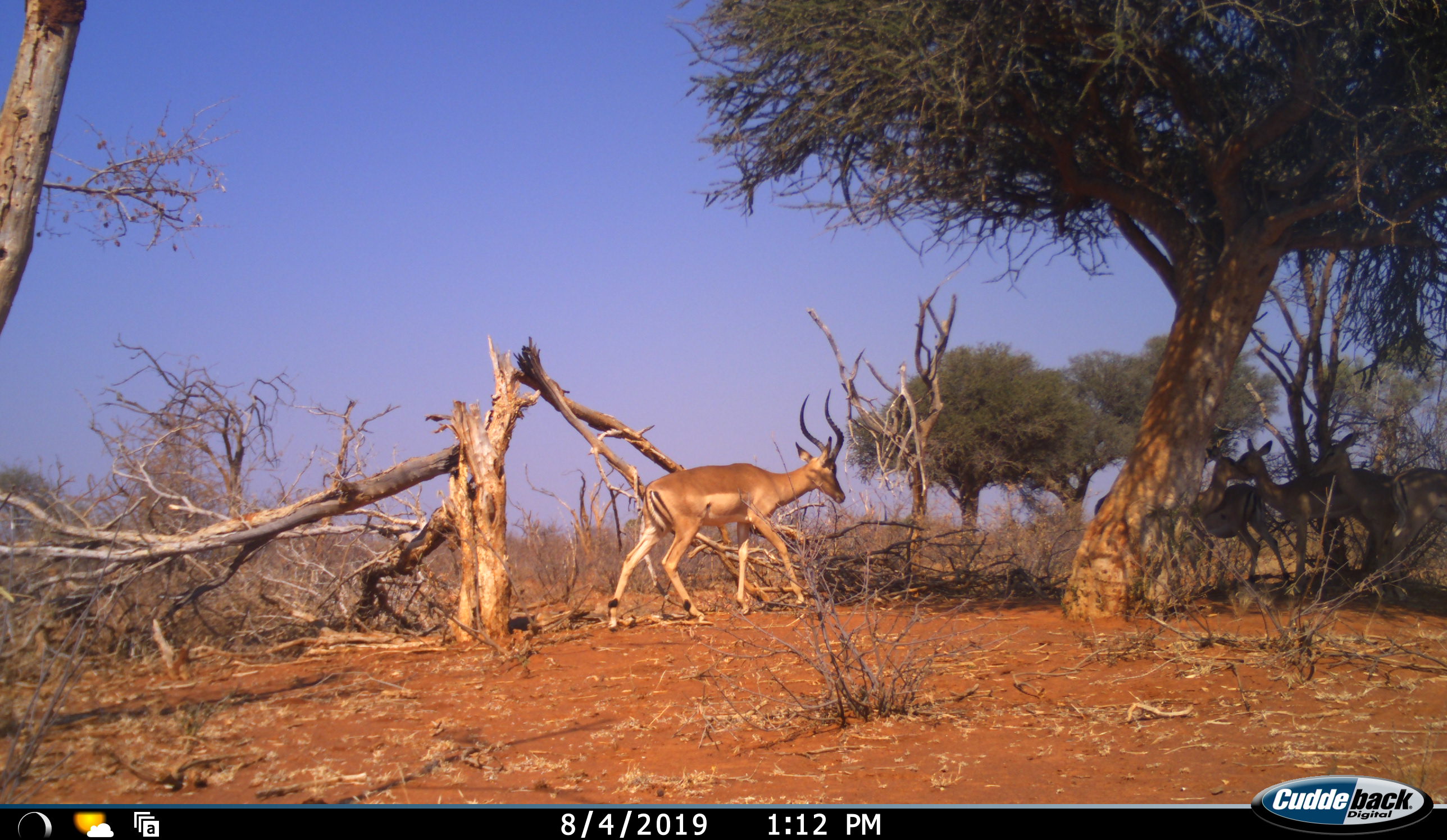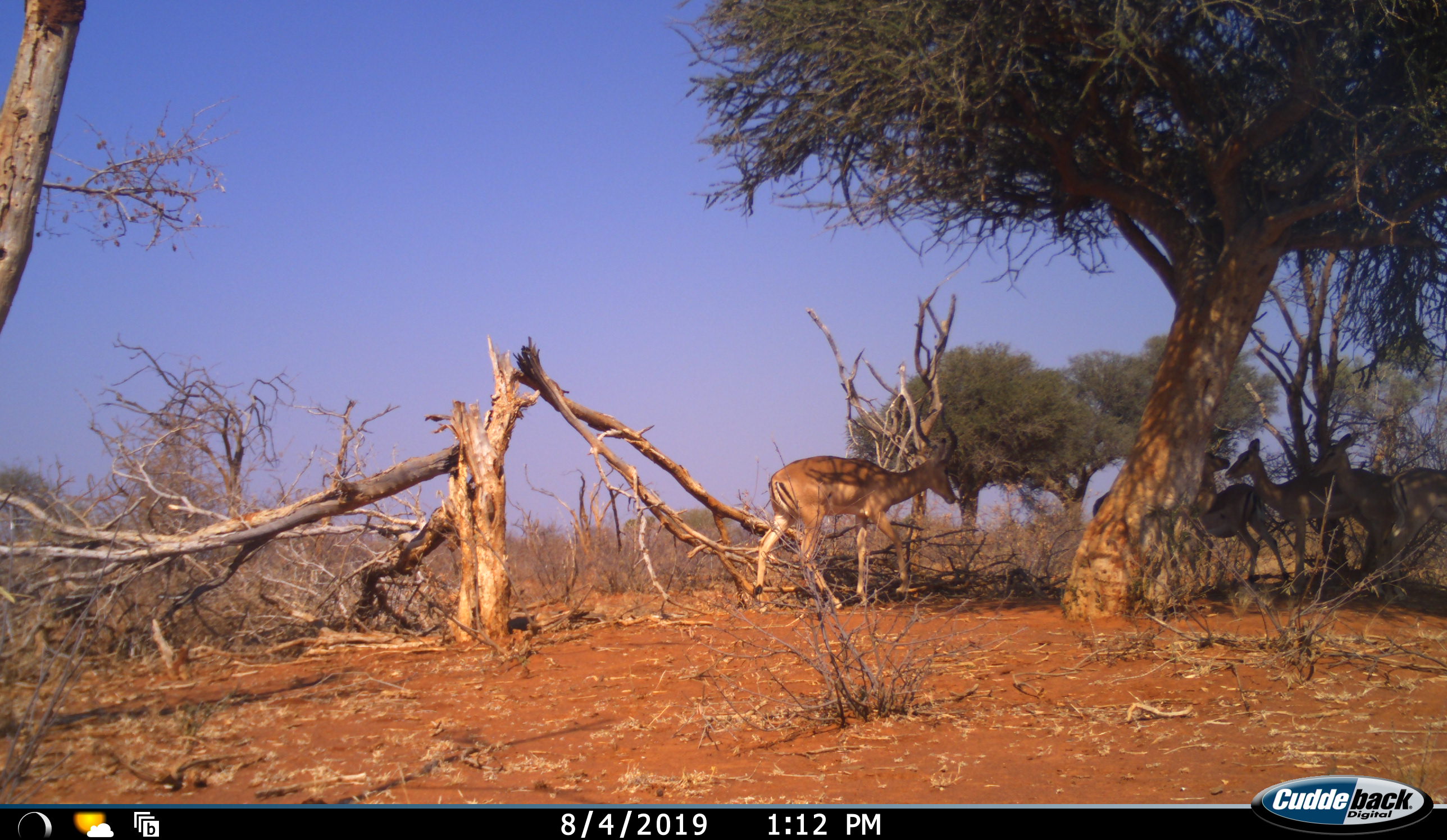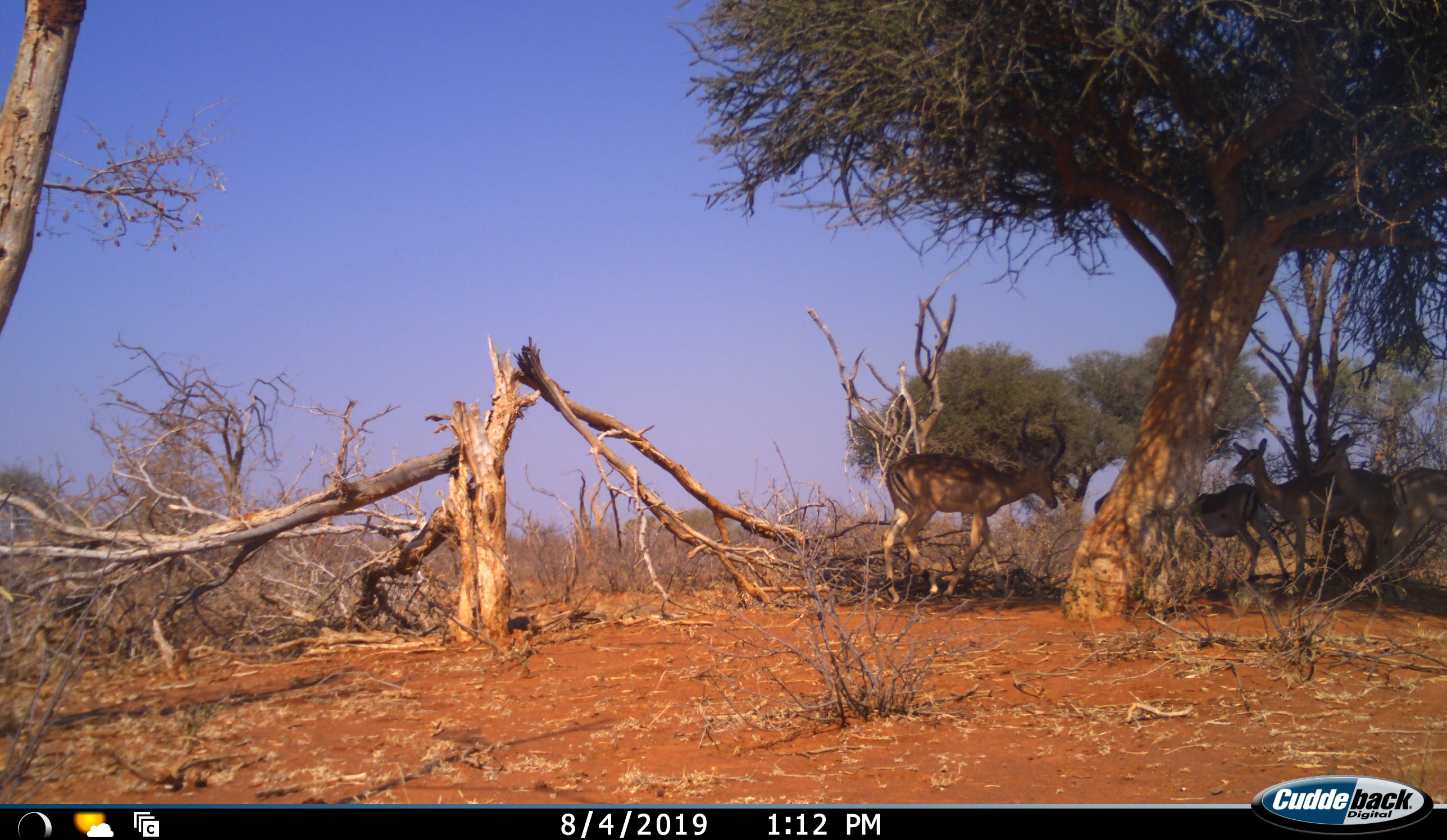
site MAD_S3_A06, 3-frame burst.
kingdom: Animalia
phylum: Chordata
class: Mammalia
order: Artiodactyla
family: Bovidae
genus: Aepyceros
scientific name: Aepyceros melampus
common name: impala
Impala (Aepyceros melampus), count 5. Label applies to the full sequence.